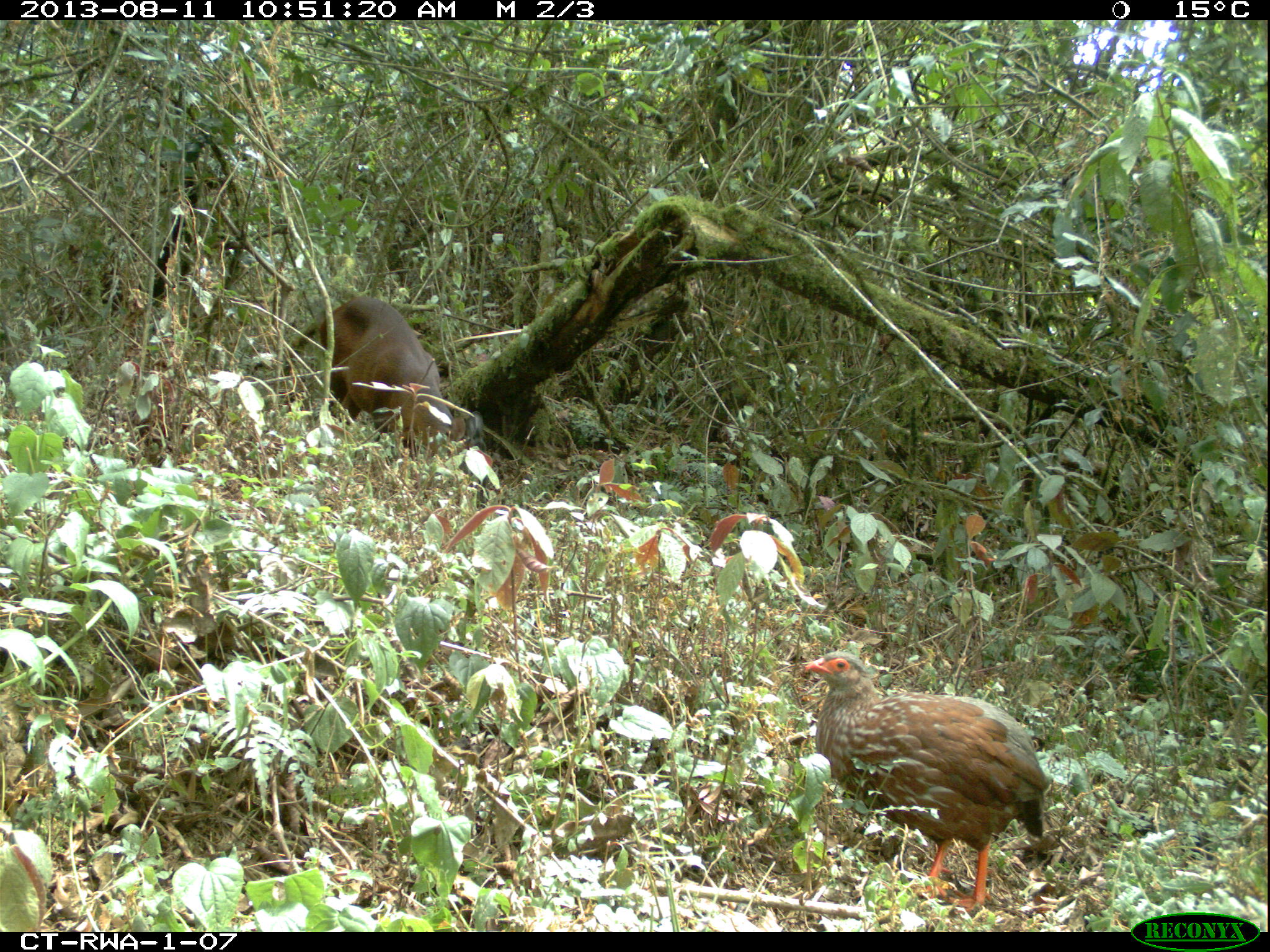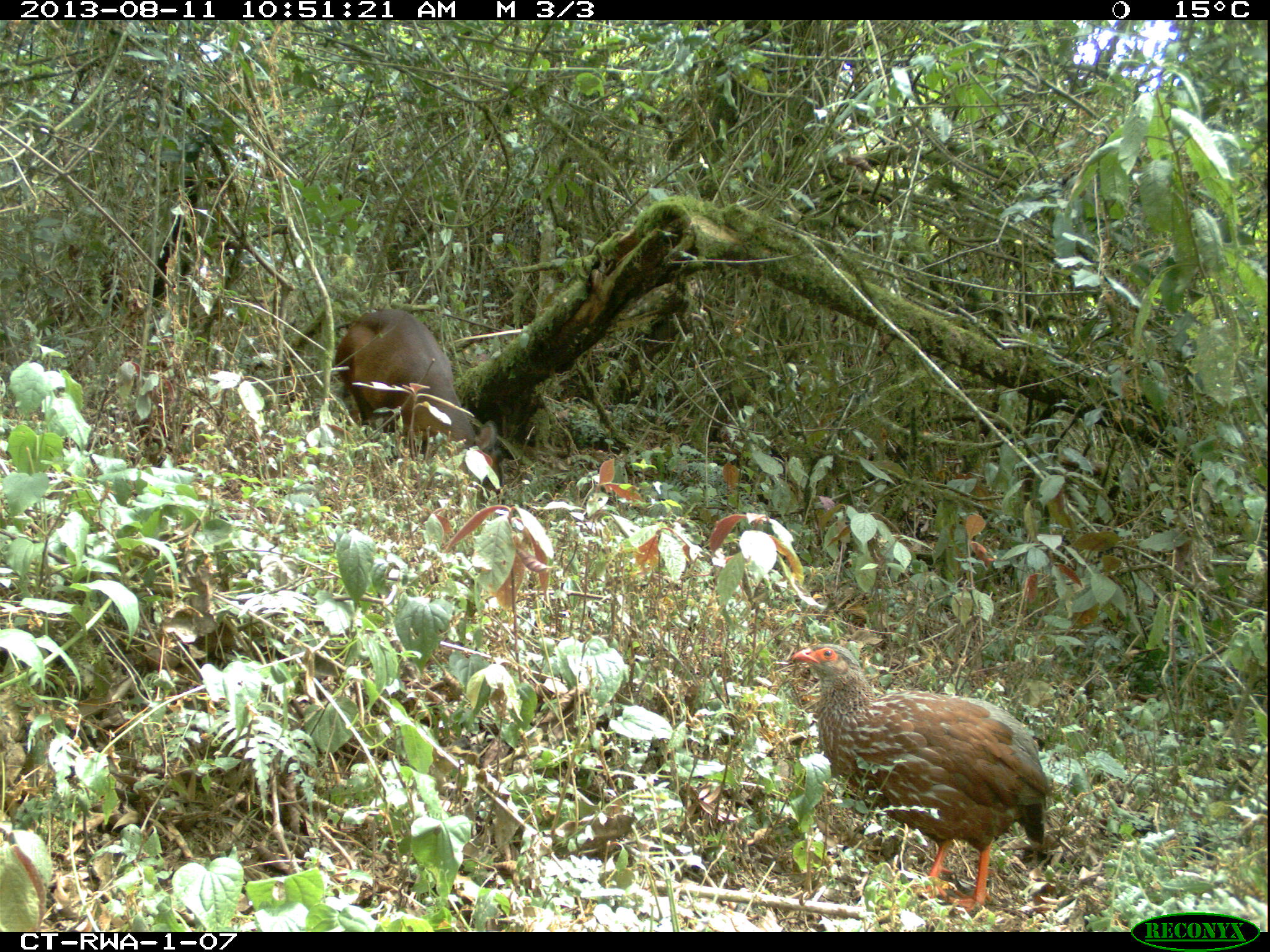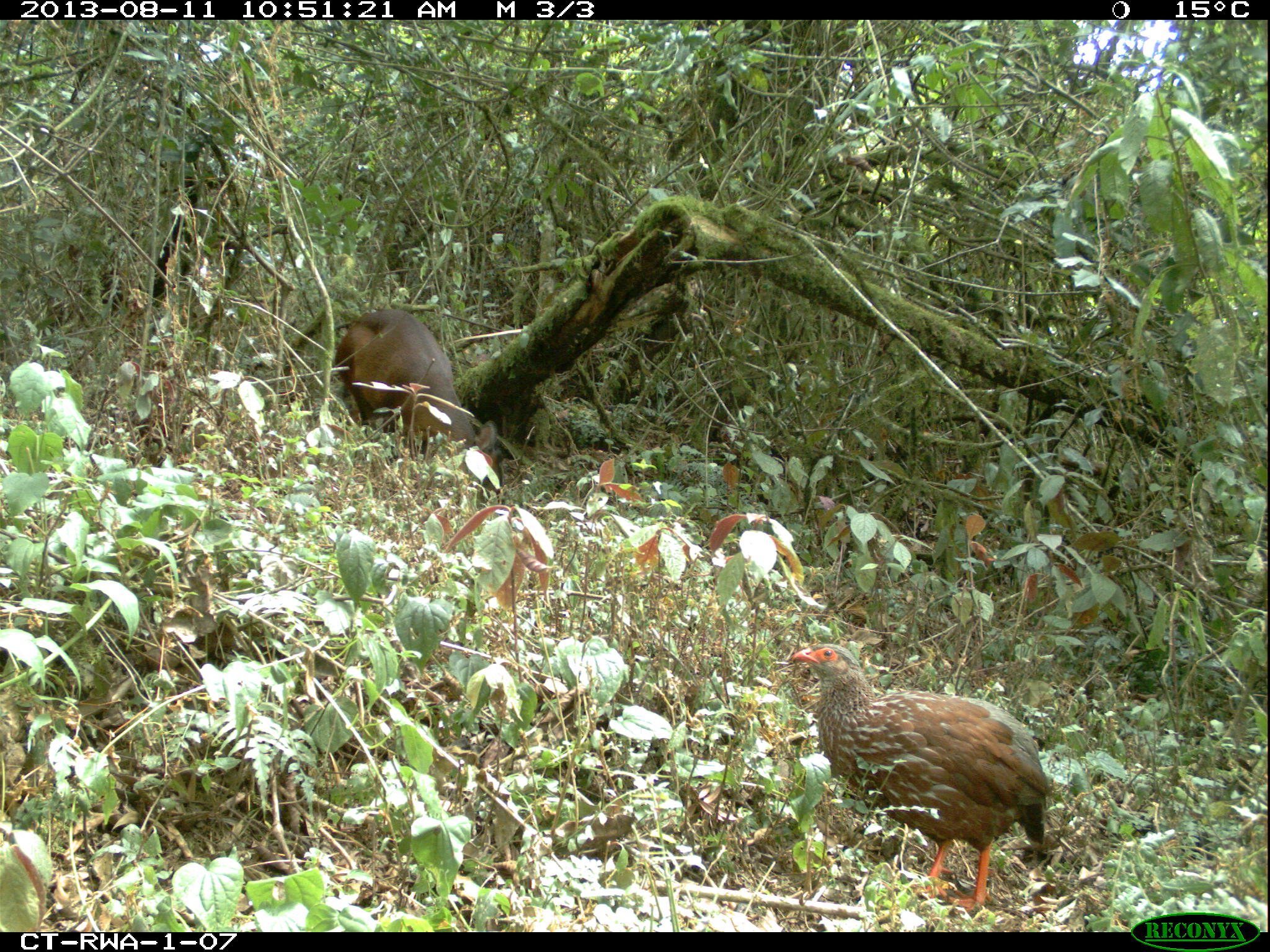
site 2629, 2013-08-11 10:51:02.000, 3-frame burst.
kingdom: Animalia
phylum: Chordata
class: Mammalia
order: Artiodactyla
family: Bovidae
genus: Cephalophus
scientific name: Cephalophus nigrifrons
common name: black-fronted duiker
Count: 1.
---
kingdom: Animalia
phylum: Chordata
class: Aves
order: Galliformes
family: Phasianidae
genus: Pternistis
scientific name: Pternistis nobilis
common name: handsome francolin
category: francolinus nobilis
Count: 1.